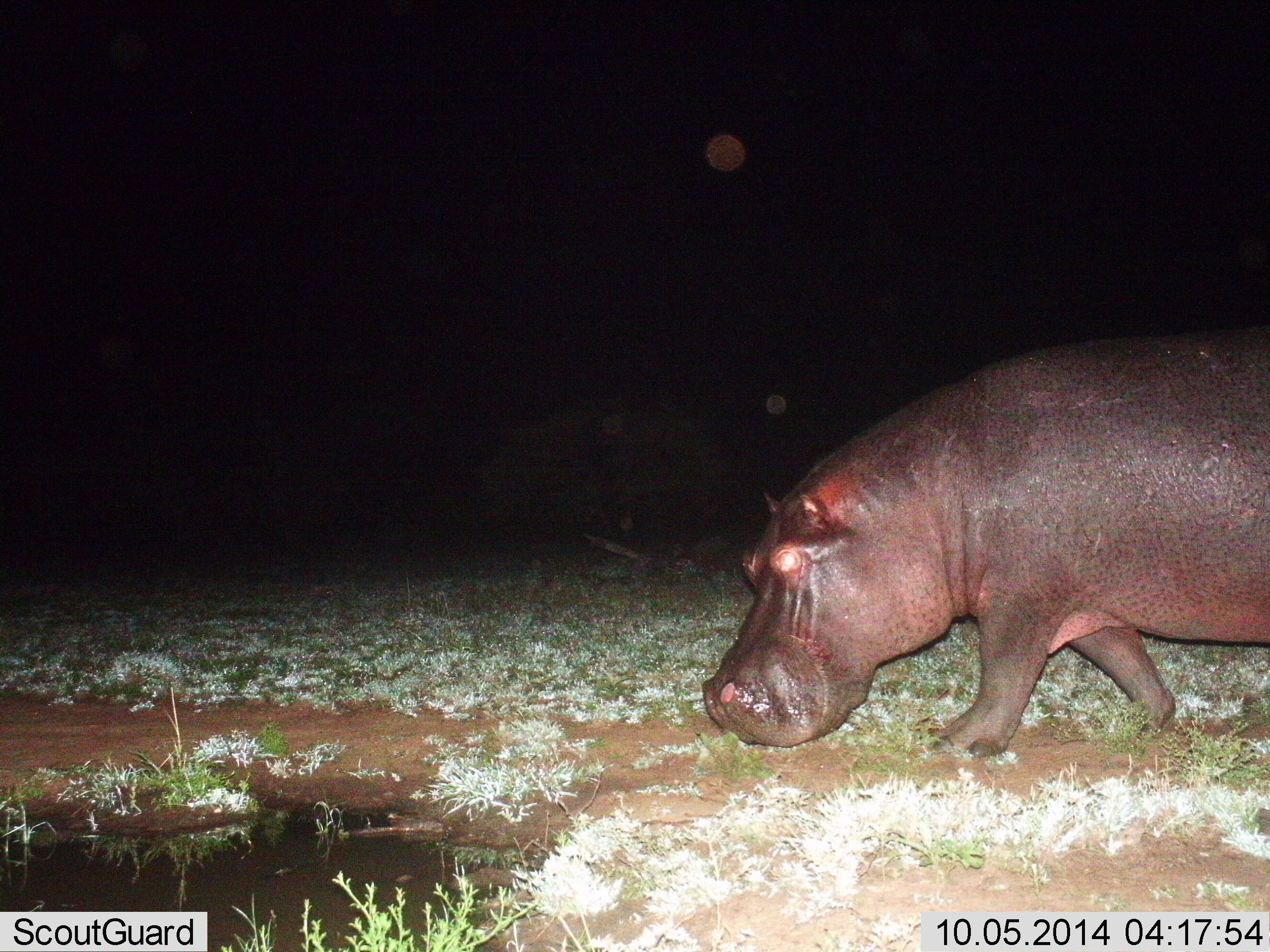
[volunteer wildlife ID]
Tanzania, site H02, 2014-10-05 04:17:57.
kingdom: Animalia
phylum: Chordata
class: Mammalia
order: Artiodactyla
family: Hippopotamidae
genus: Hippopotamus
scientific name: Hippopotamus amphibius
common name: hippopotamus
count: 1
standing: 0%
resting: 0%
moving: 90%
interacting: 0%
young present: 0%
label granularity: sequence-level